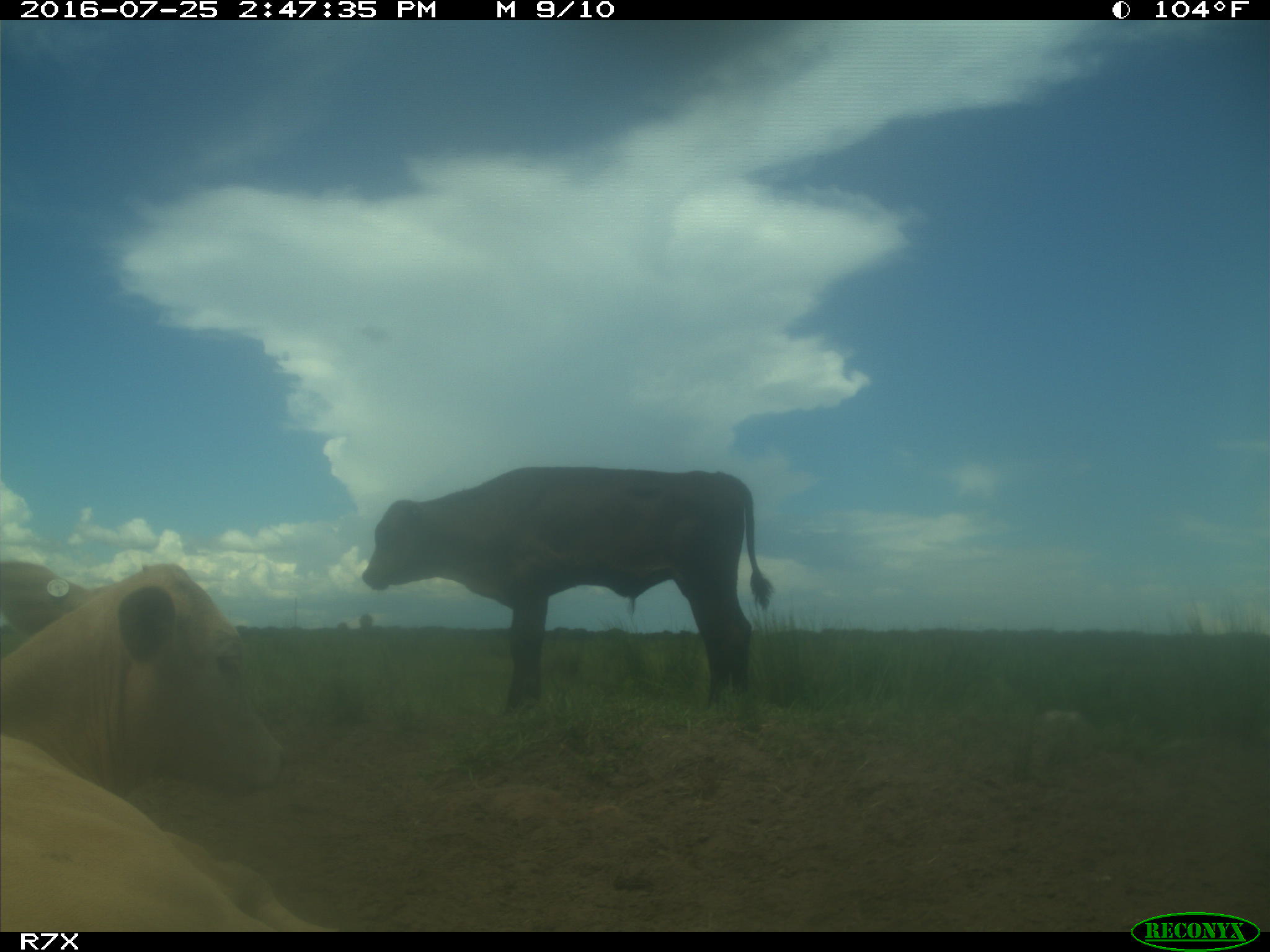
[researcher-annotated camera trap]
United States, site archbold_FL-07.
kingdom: Animalia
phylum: Chordata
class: Mammalia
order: Artiodactyla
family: Bovidae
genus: Bos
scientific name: Bos taurus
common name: domestic cow